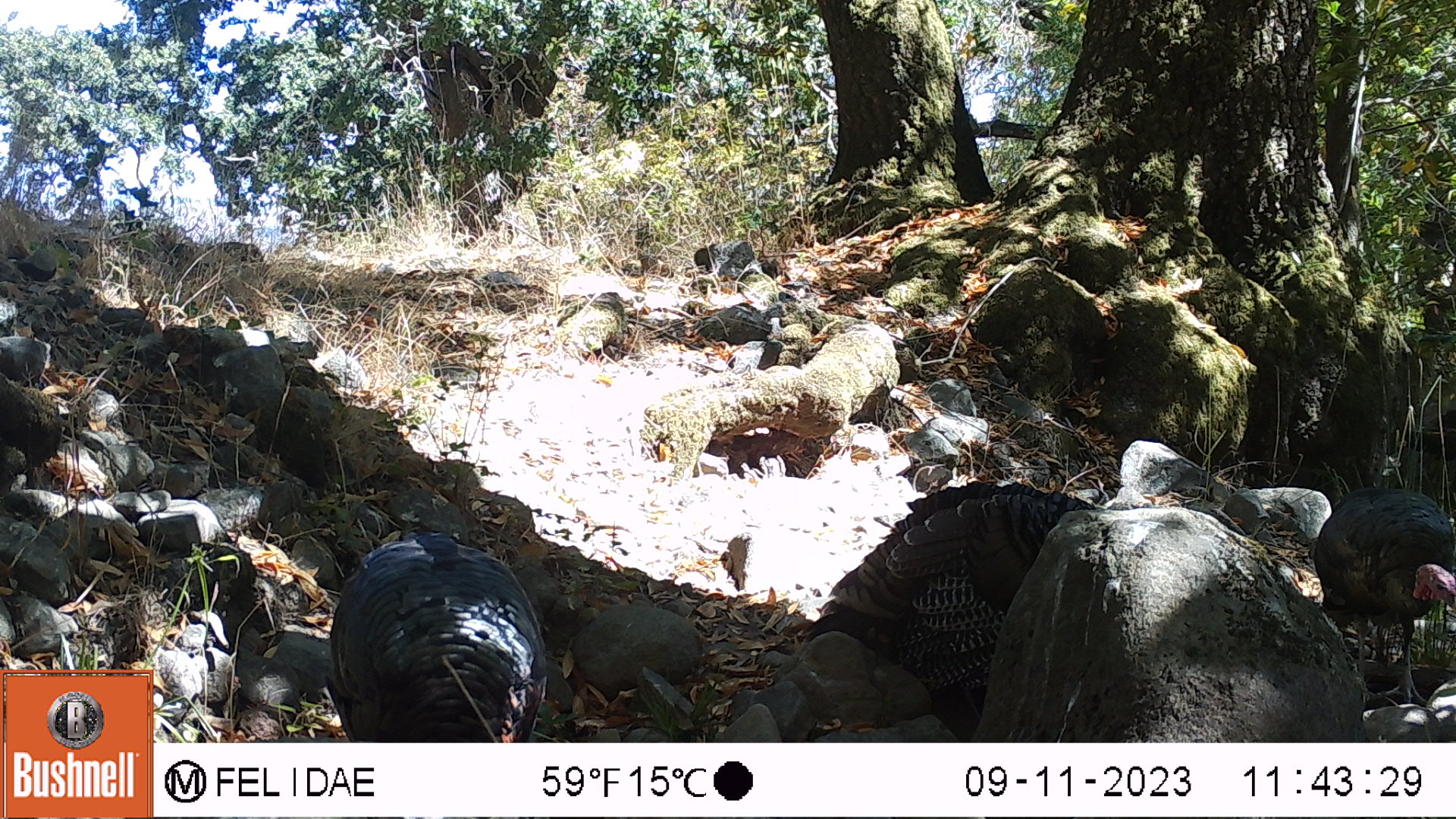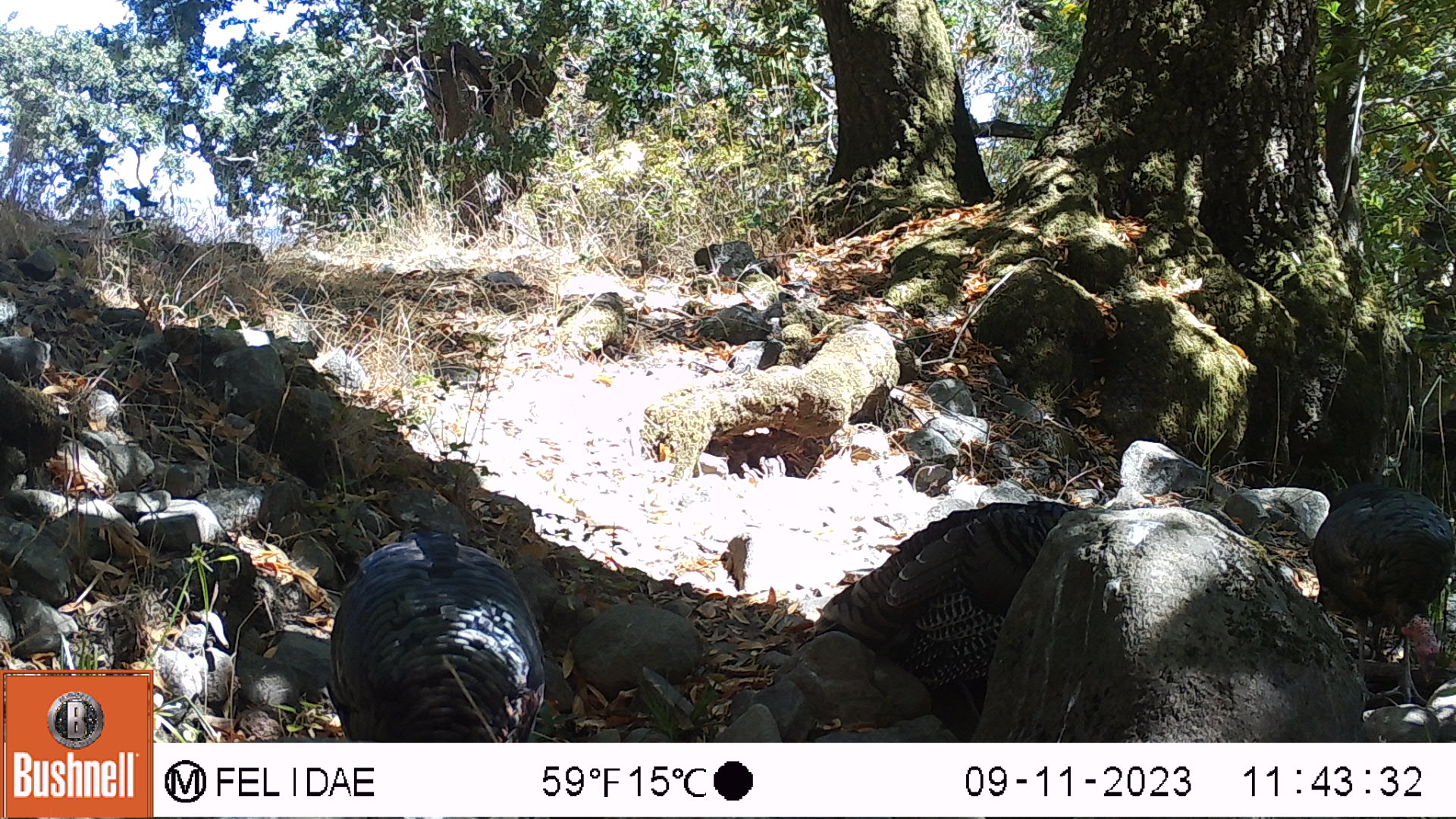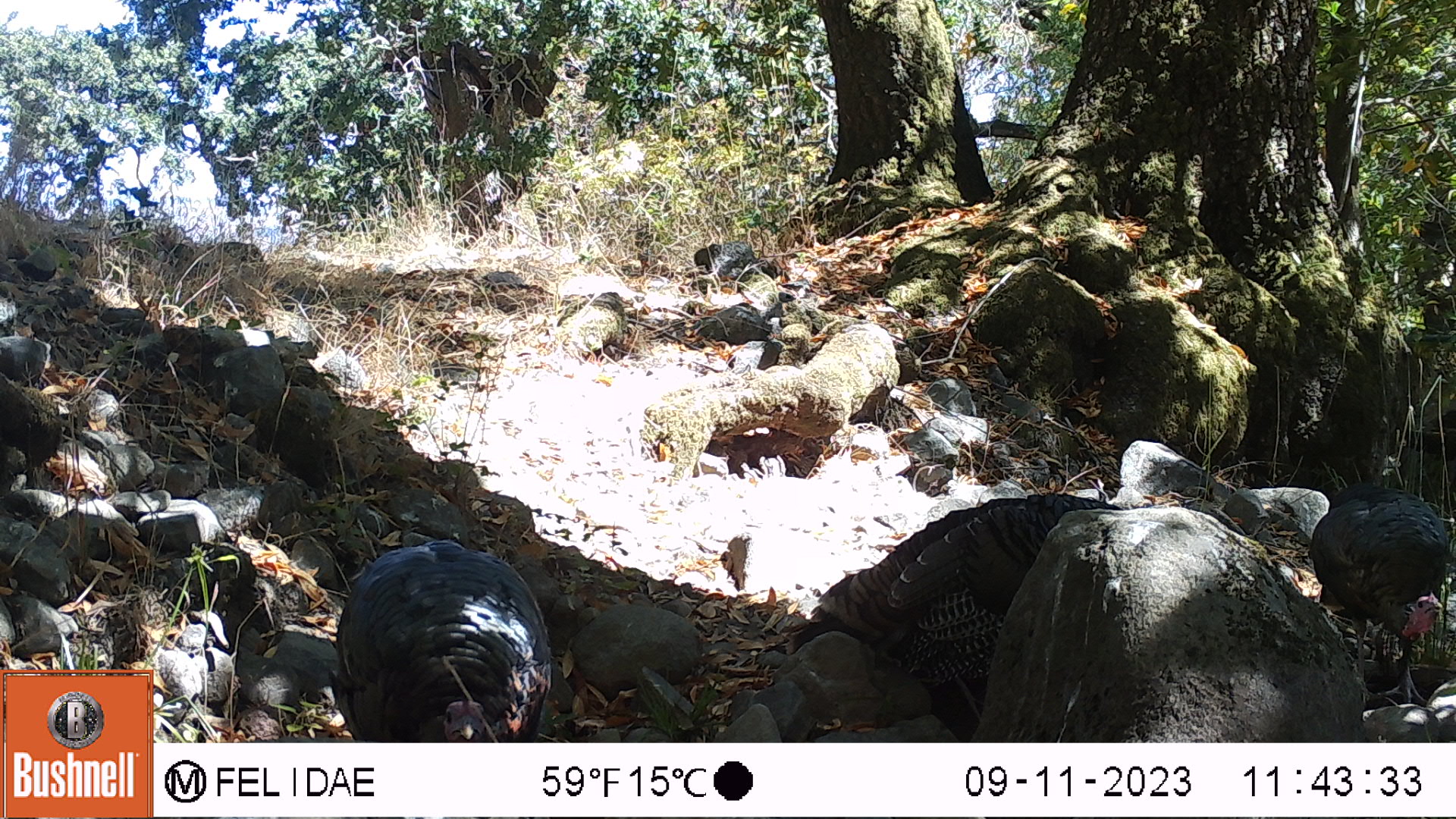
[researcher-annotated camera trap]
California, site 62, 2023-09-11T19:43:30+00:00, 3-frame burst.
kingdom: Animalia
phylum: Chordata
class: Aves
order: Galliformes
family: Phasianidae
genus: Meleagris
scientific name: Meleagris gallopavo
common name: turkey